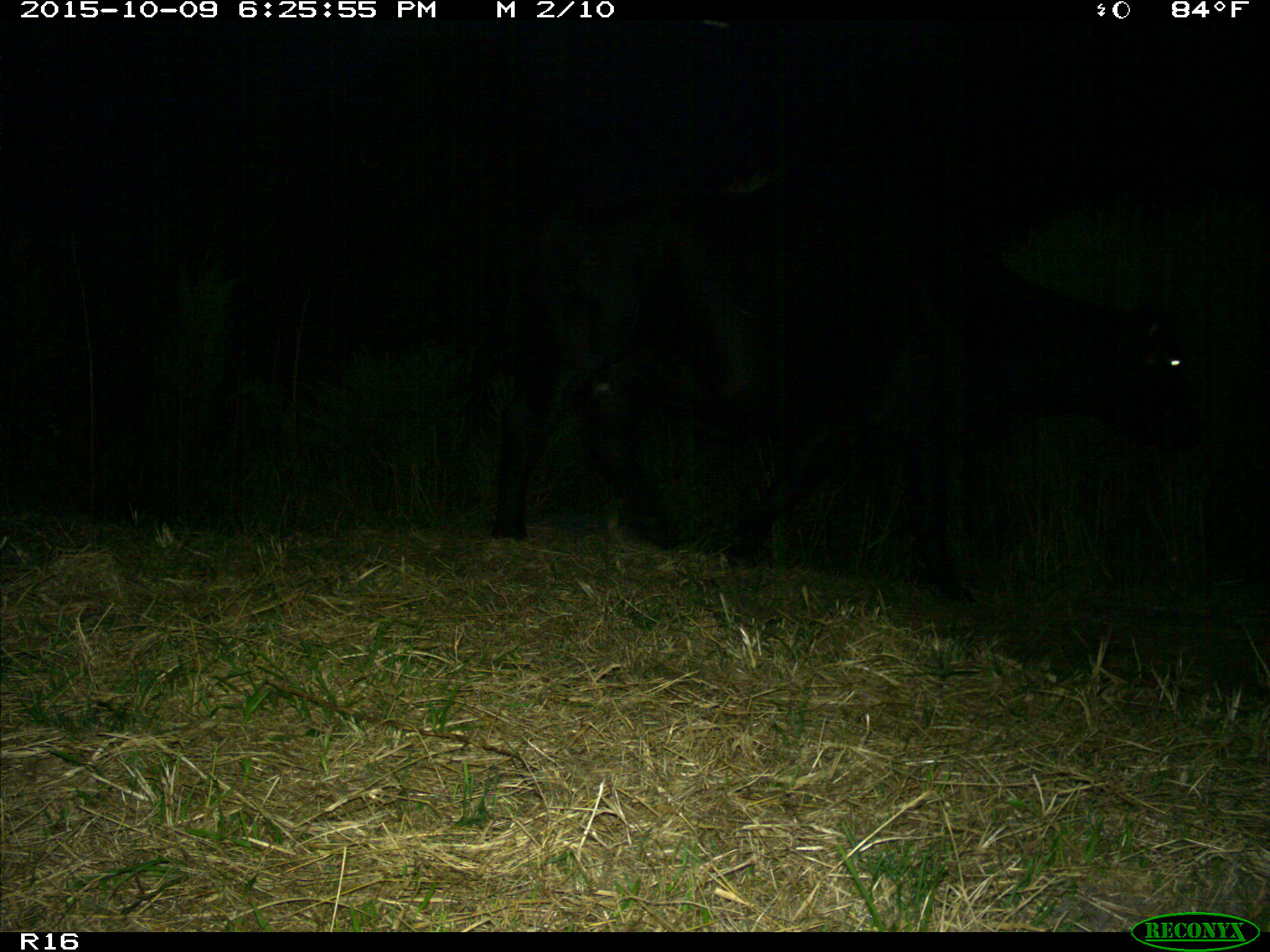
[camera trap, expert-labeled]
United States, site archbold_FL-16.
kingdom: Animalia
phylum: Chordata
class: Mammalia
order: Artiodactyla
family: Bovidae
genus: Bos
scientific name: Bos taurus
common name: domestic cow